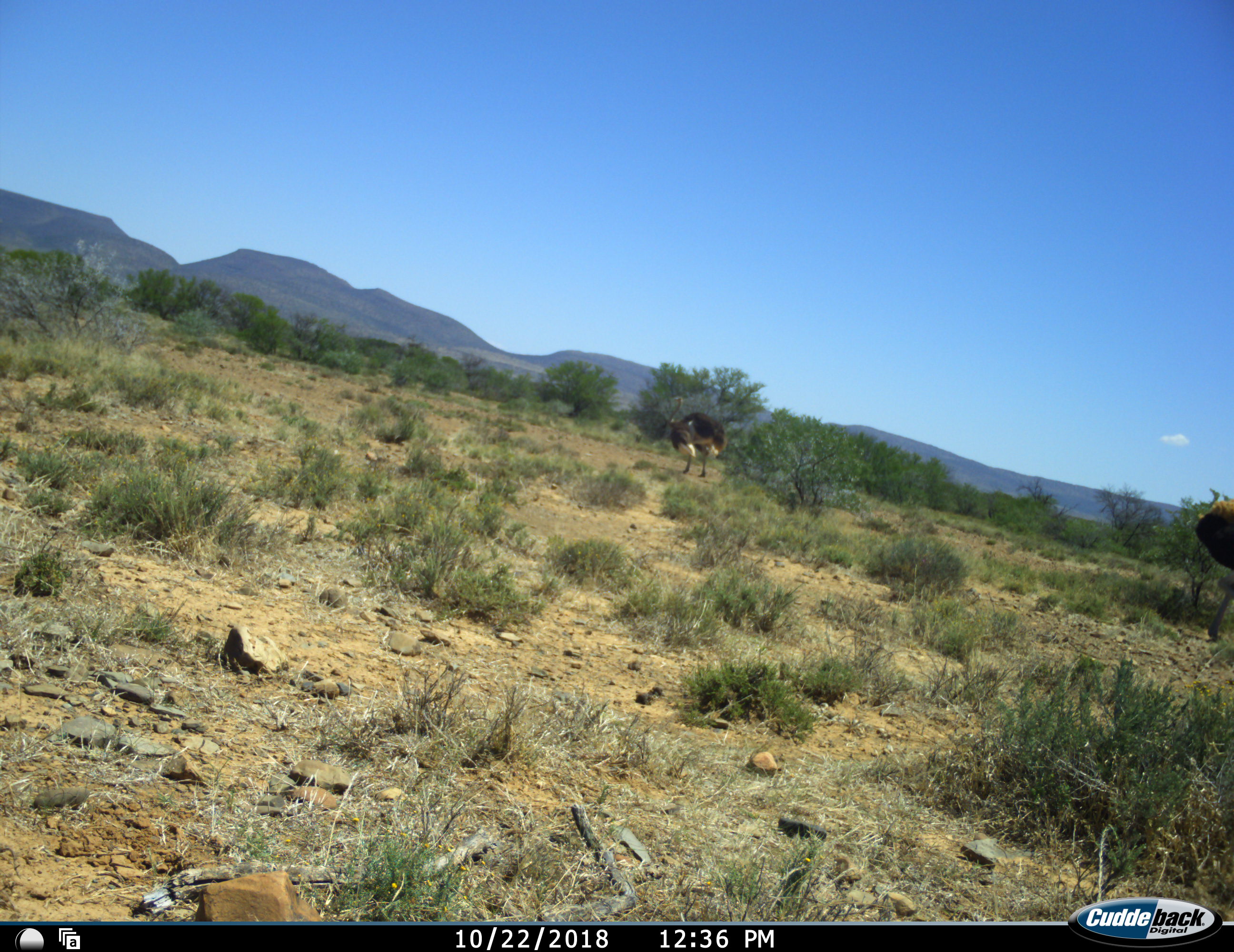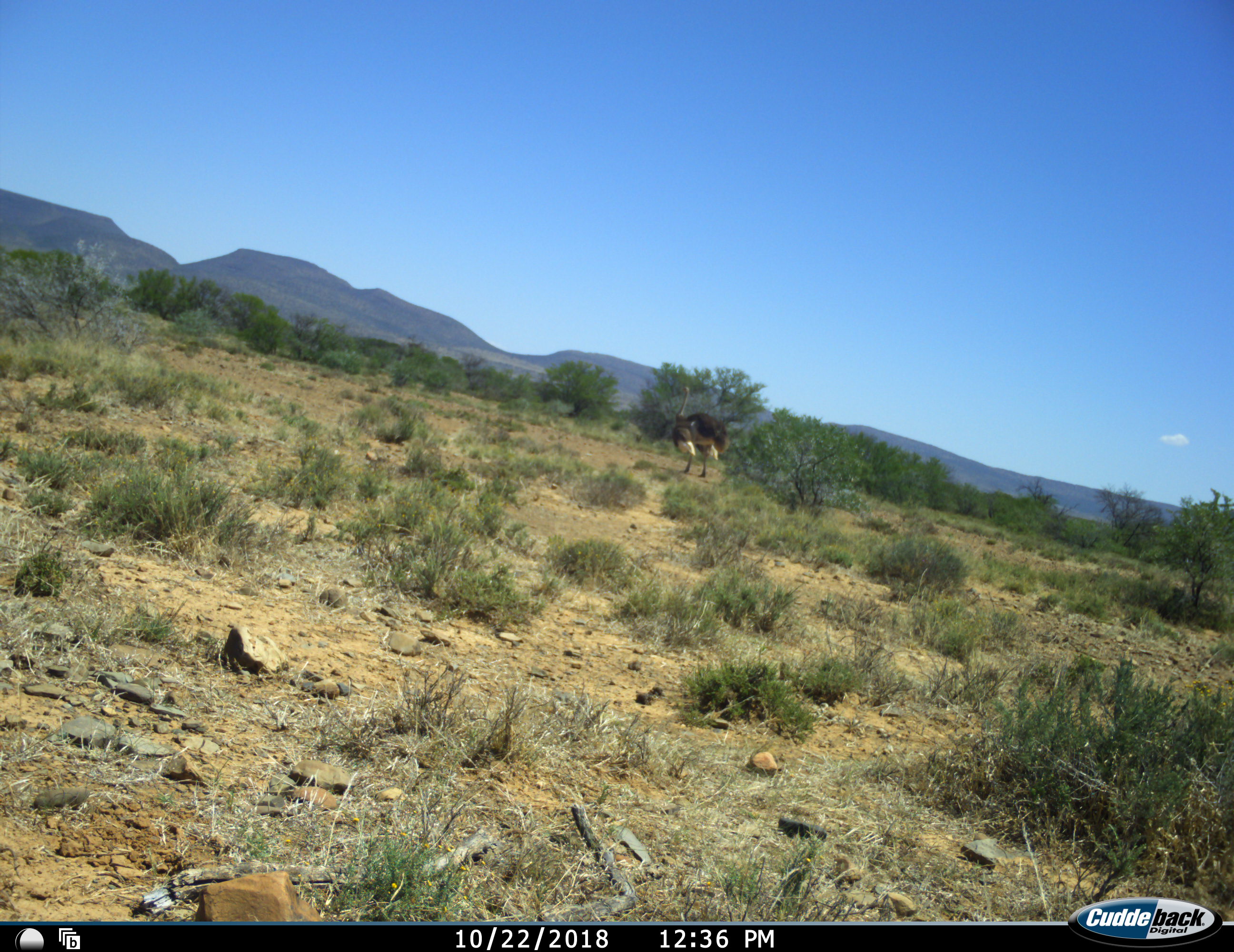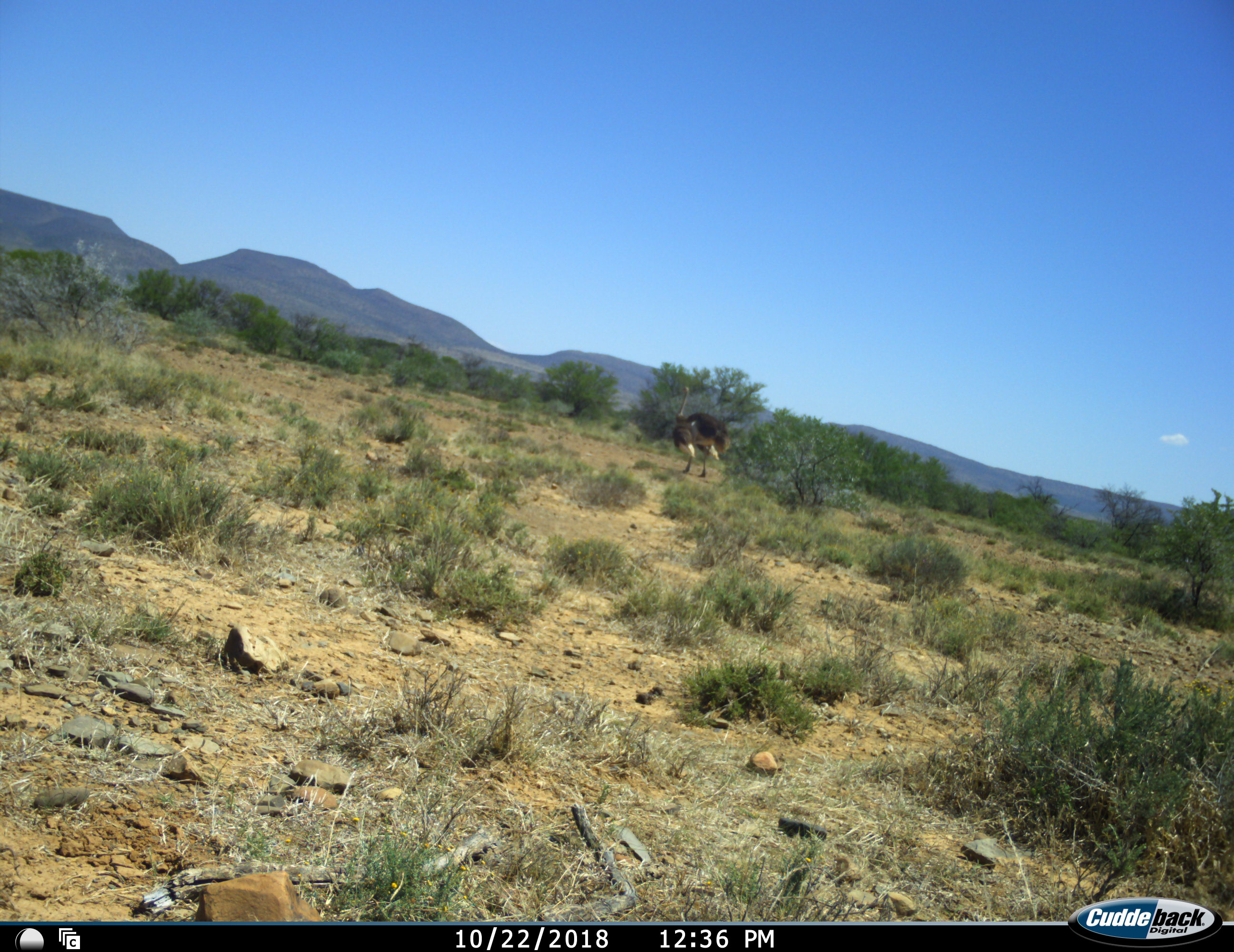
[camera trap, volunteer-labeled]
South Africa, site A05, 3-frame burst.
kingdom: Animalia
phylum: Chordata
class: Aves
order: Struthioniformes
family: Struthionidae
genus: Struthio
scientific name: Struthio camelus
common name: ostrich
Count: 1.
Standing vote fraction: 80%.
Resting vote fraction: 0%.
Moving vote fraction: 50%.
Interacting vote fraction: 0%.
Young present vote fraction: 0%.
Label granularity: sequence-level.